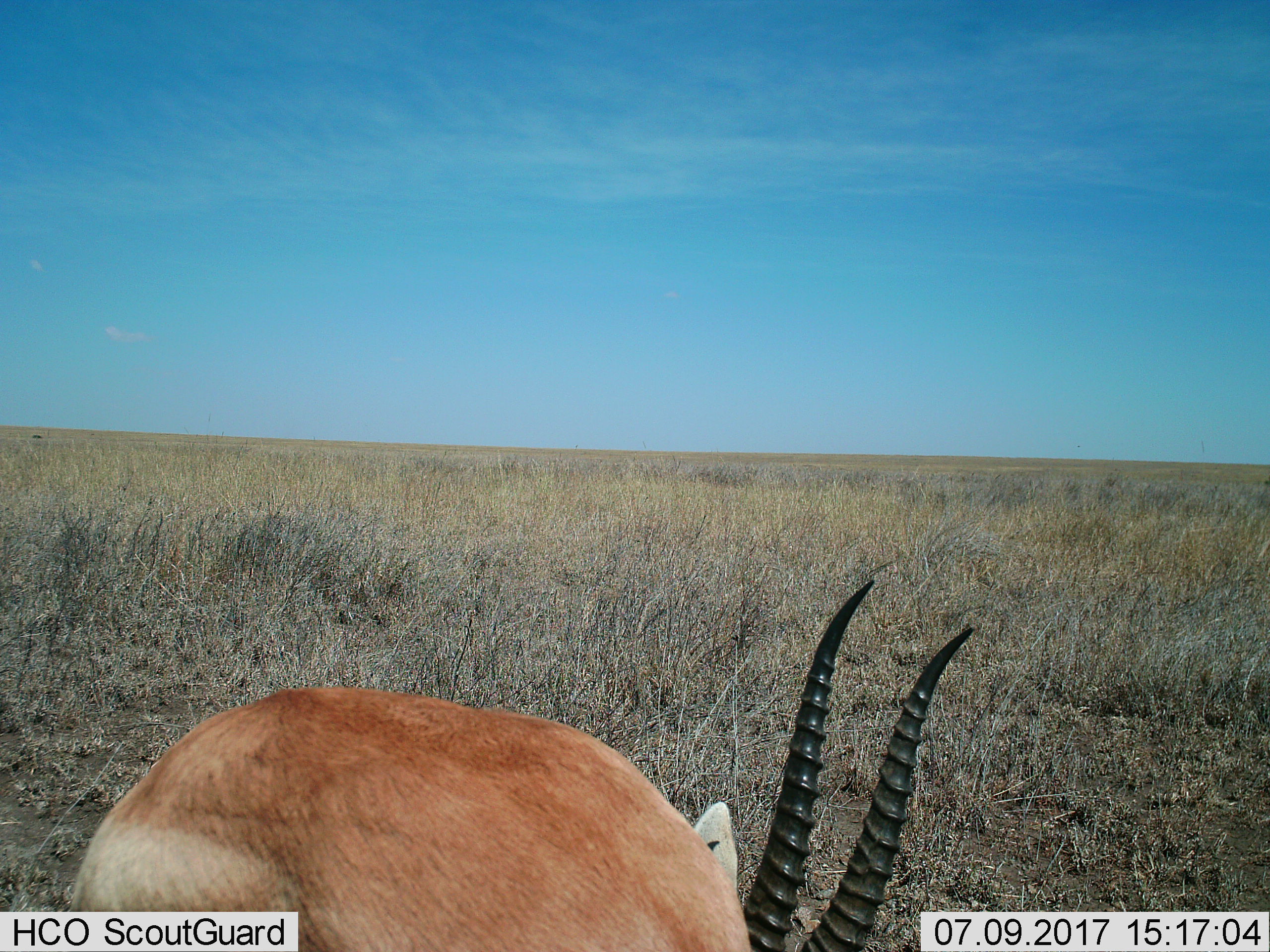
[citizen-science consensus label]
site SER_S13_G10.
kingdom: Animalia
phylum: Chordata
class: Mammalia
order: Artiodactyla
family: Bovidae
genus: Nanger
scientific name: Nanger granti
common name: grant's gazelle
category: gazellegrants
Gazellegrants (grant's gazelle) (Nanger granti), count 1. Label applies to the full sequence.